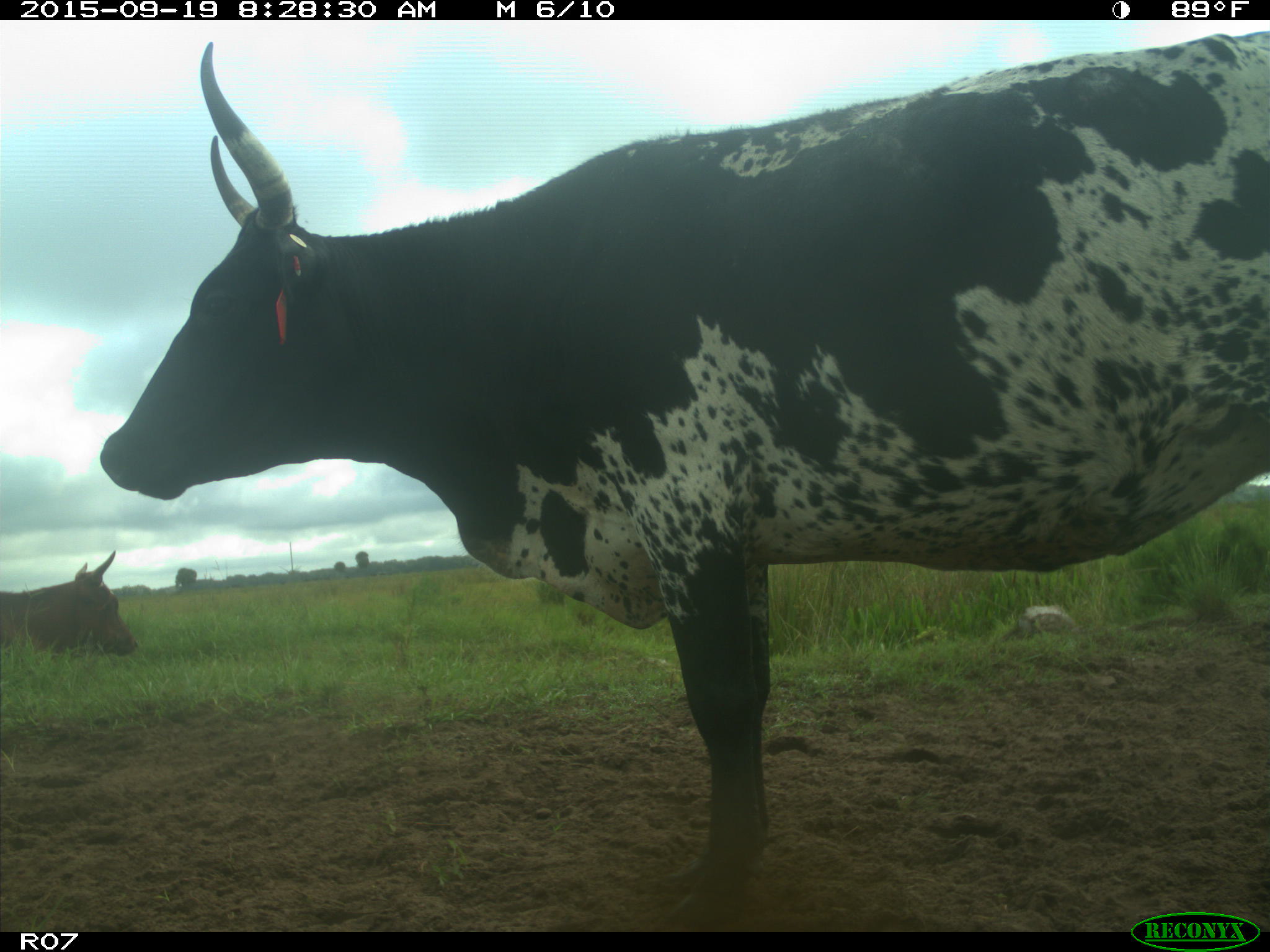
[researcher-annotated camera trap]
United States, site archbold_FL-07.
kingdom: Animalia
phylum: Chordata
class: Mammalia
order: Artiodactyla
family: Bovidae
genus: Bos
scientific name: Bos taurus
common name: domestic cow